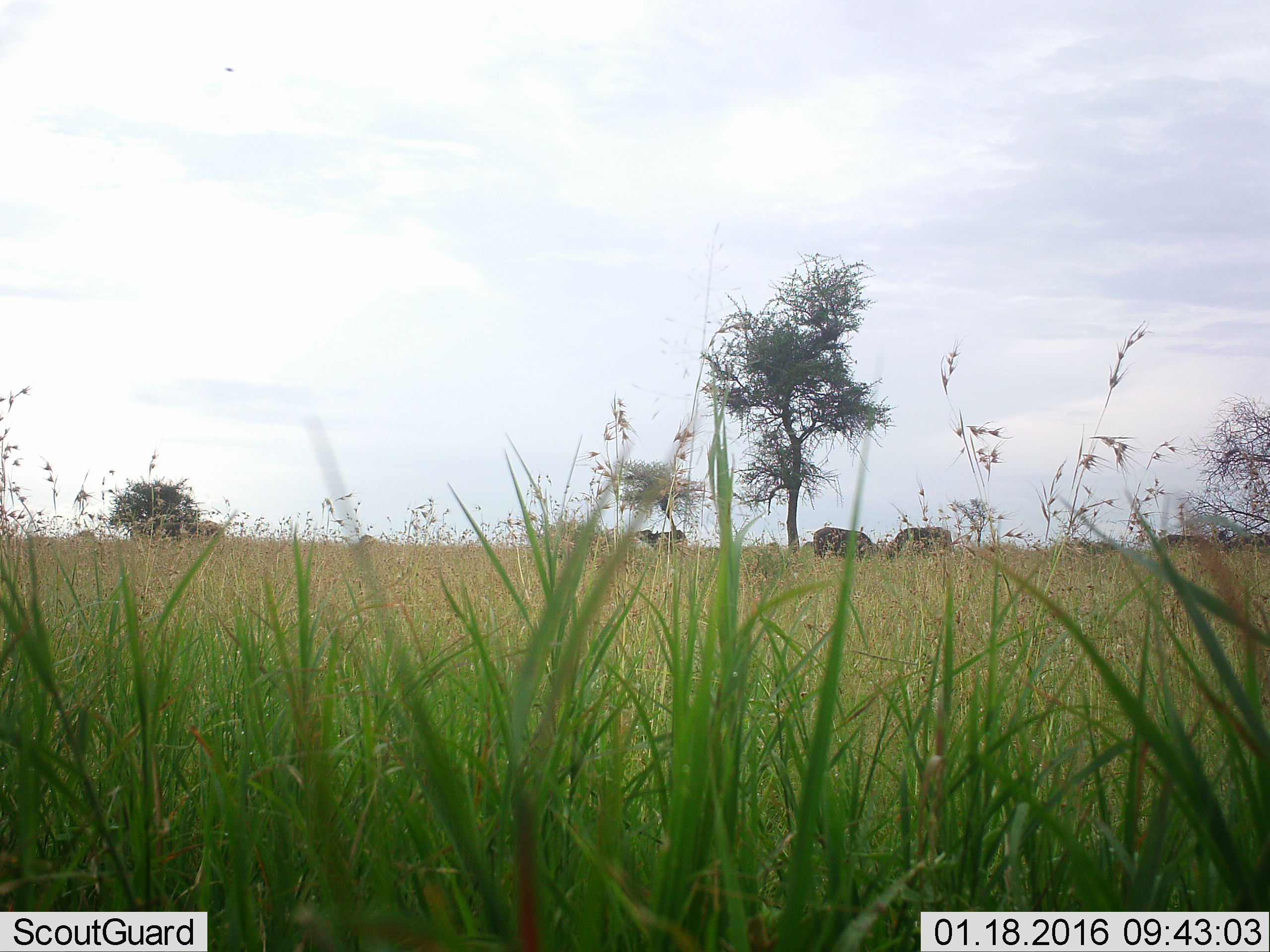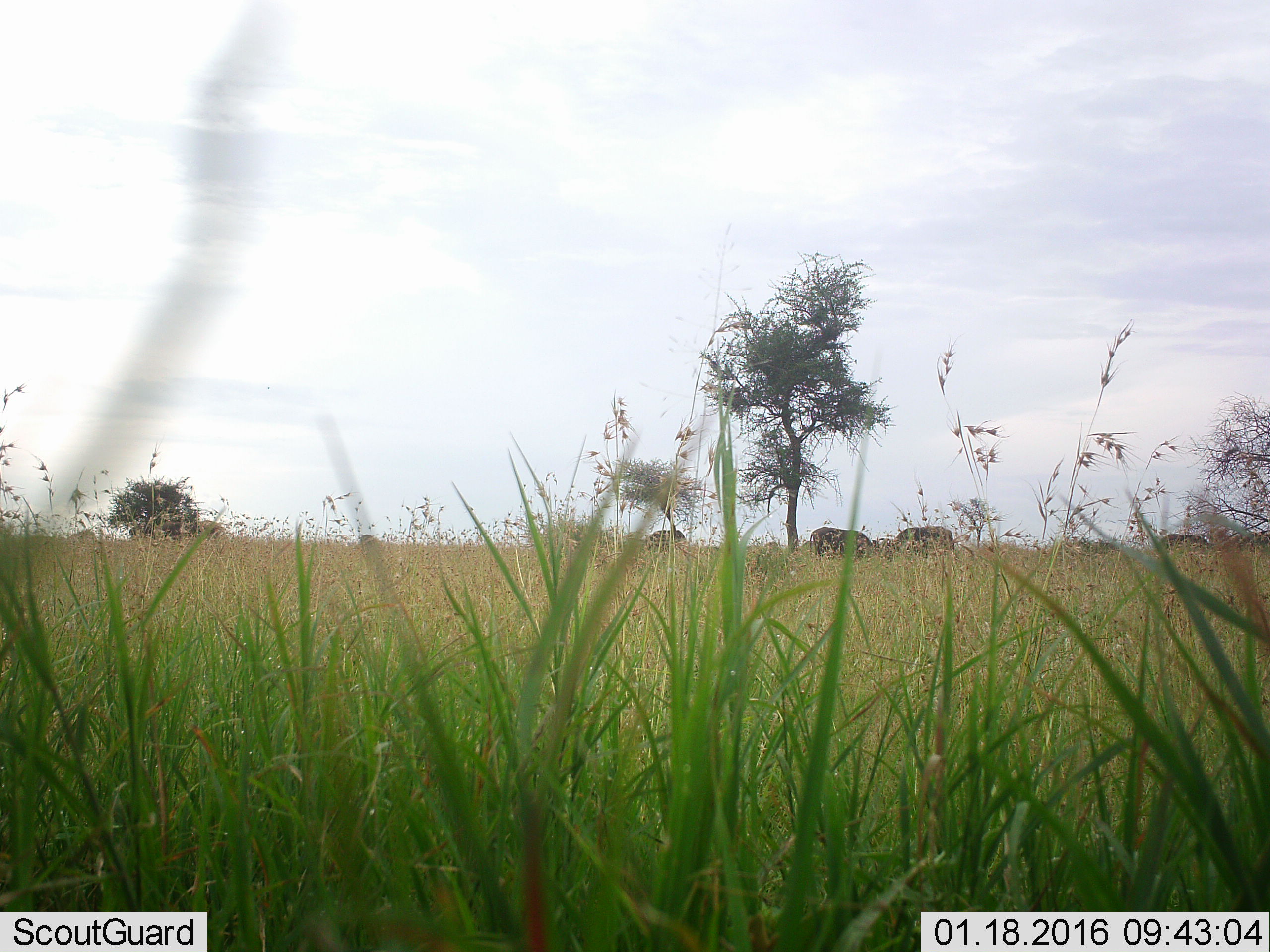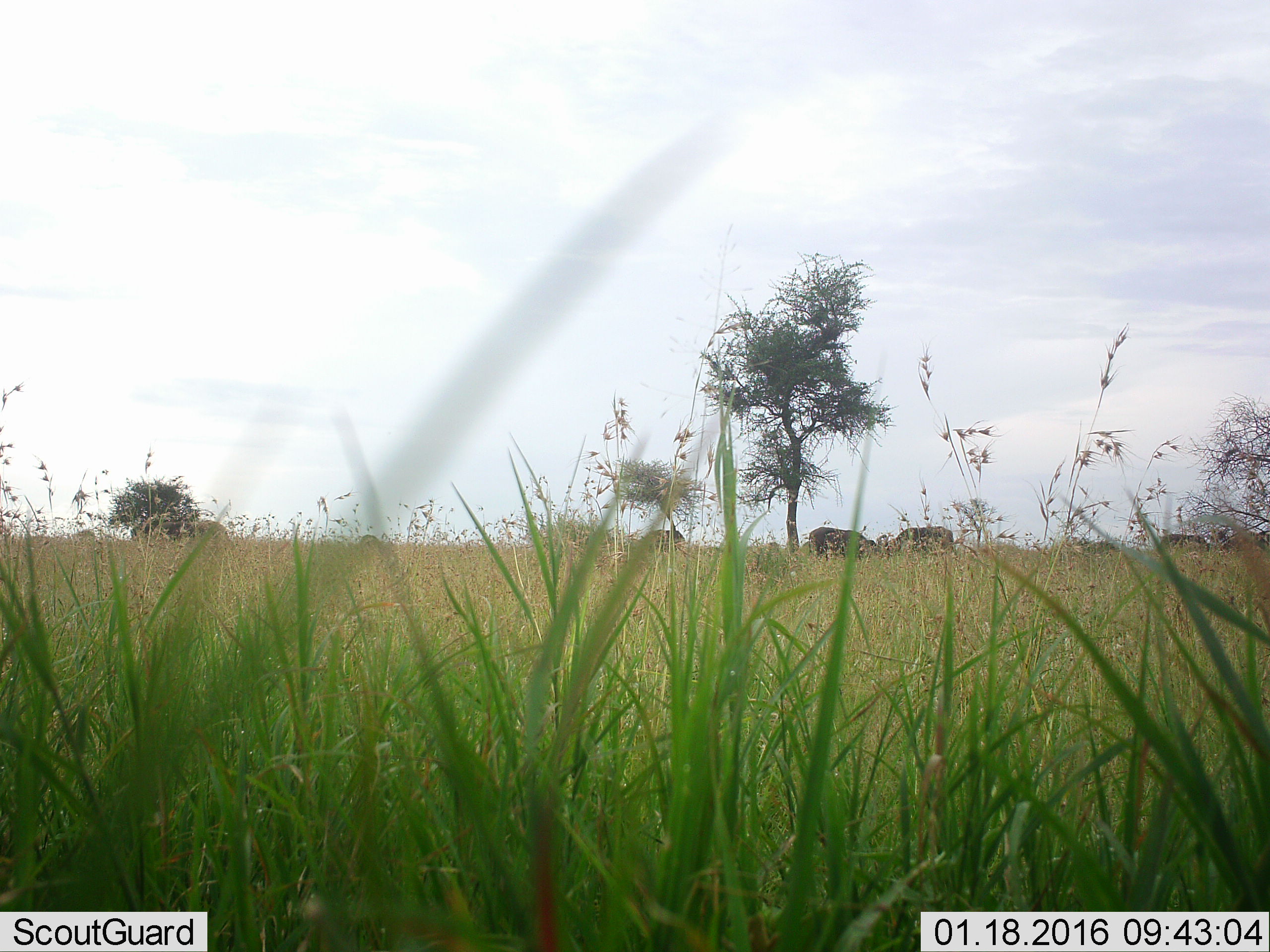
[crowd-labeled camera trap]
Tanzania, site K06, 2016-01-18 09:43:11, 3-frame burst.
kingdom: Animalia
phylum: Chordata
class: Mammalia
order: Artiodactyla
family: Bovidae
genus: Syncerus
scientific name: Syncerus caffer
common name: cape buffalo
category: buffalo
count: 7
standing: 100%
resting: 0%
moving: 0%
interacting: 0%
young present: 0%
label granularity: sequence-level